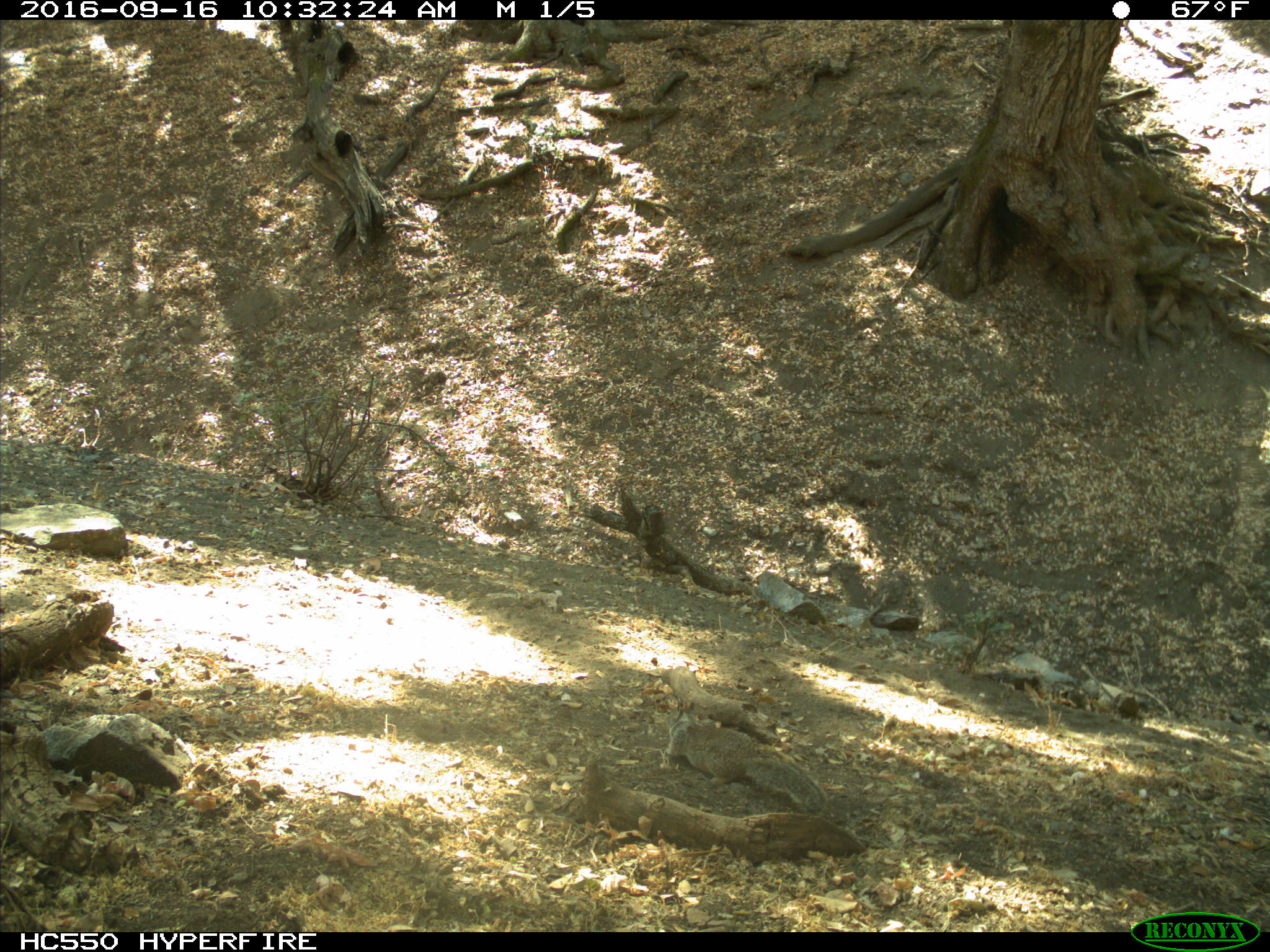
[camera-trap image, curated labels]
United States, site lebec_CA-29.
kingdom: Animalia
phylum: Chordata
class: Mammalia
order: Rodentia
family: Sciuridae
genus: Otospermophilus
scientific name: Otospermophilus beecheyi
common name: california ground squirrel